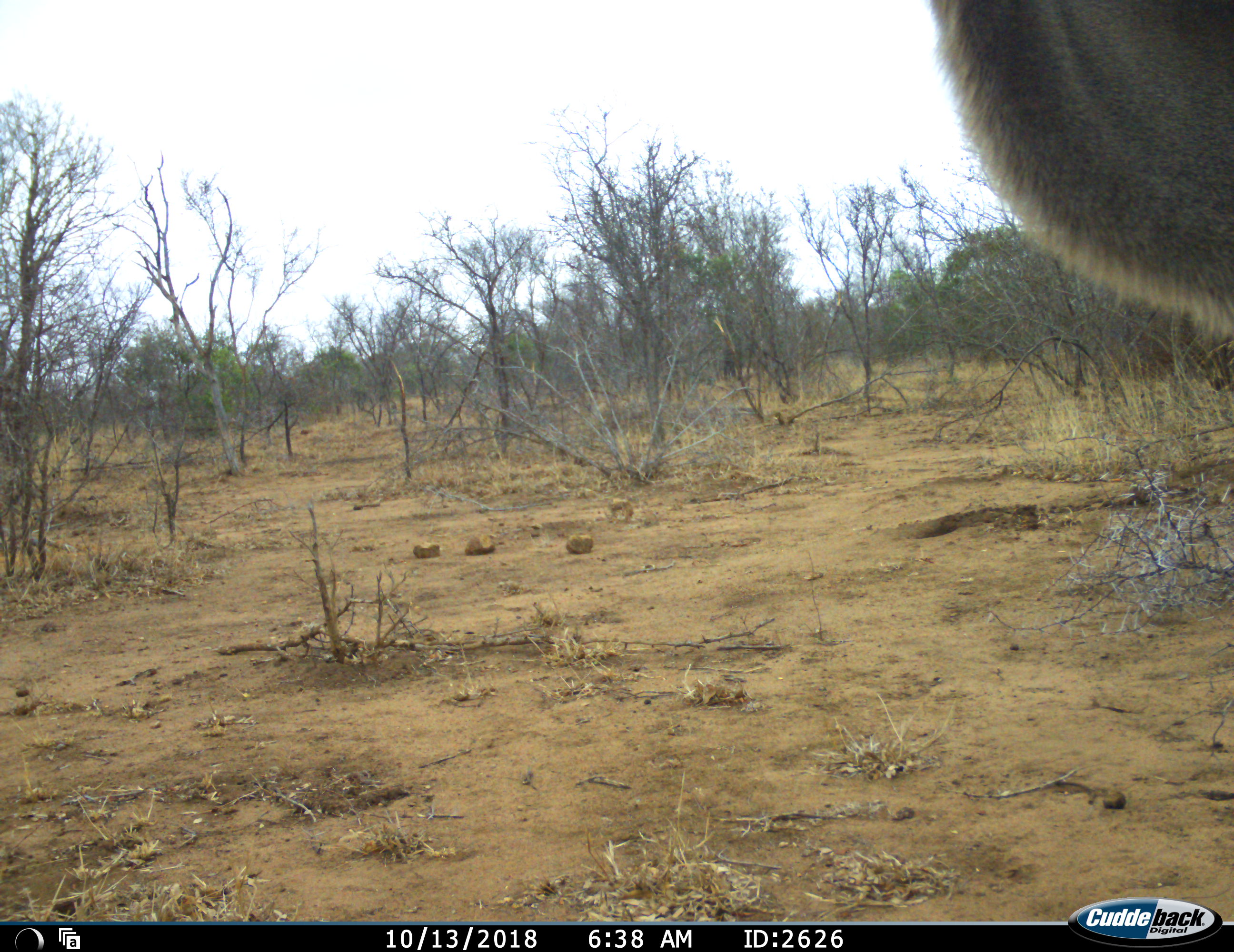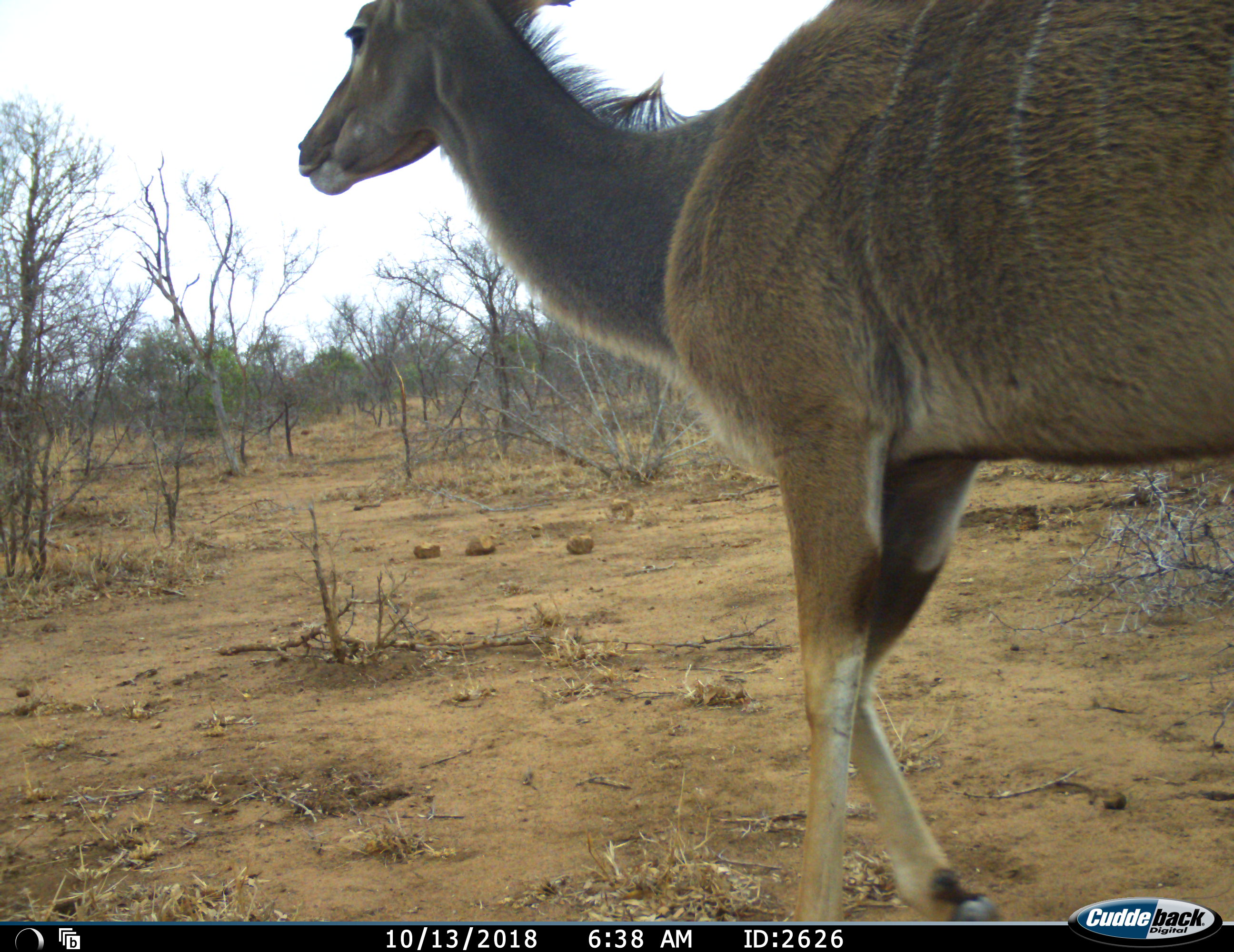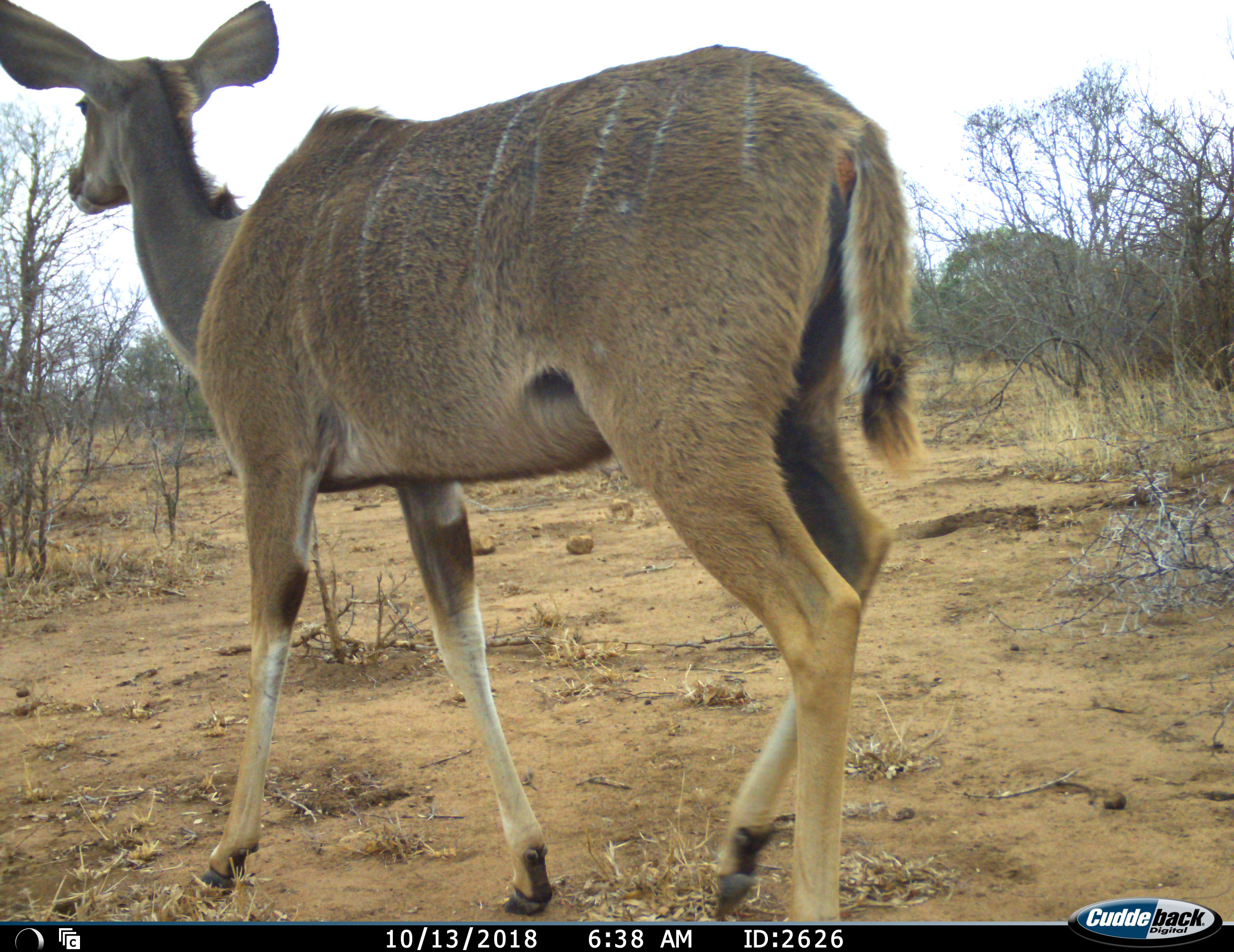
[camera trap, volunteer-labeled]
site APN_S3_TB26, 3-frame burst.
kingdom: Animalia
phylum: Chordata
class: Mammalia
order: Artiodactyla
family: Bovidae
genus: Tragelaphus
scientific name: Tragelaphus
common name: kudu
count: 1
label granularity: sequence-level